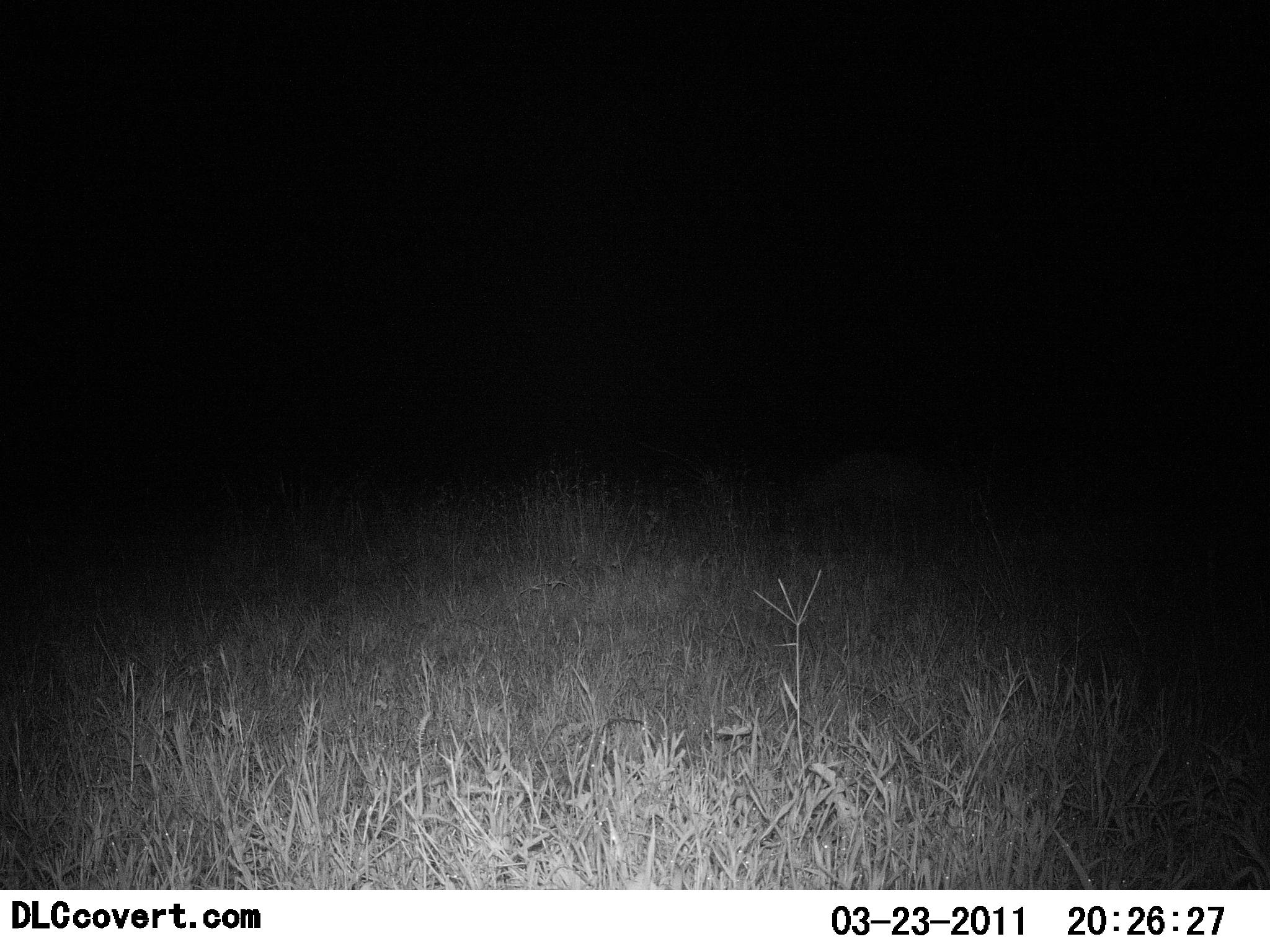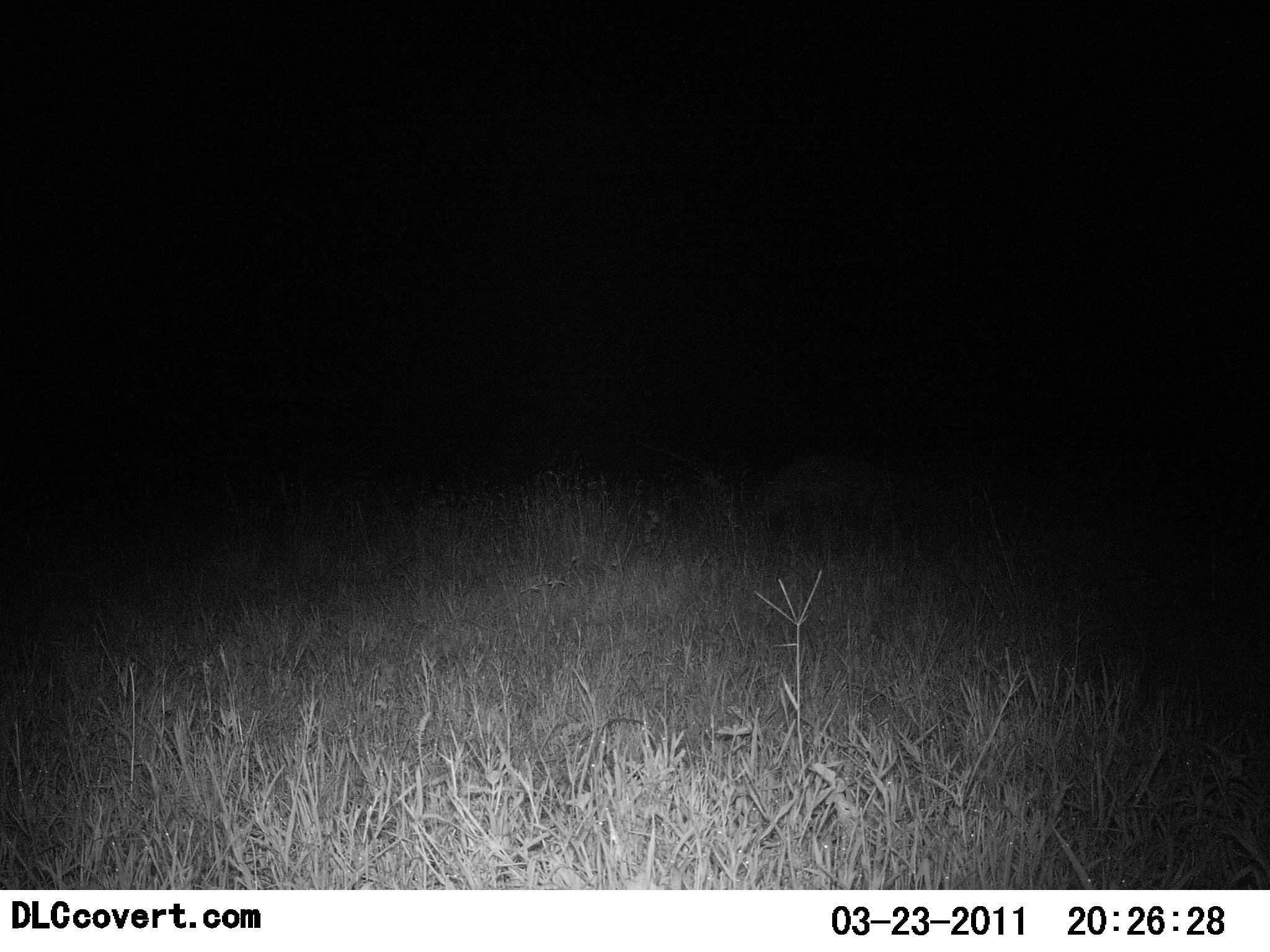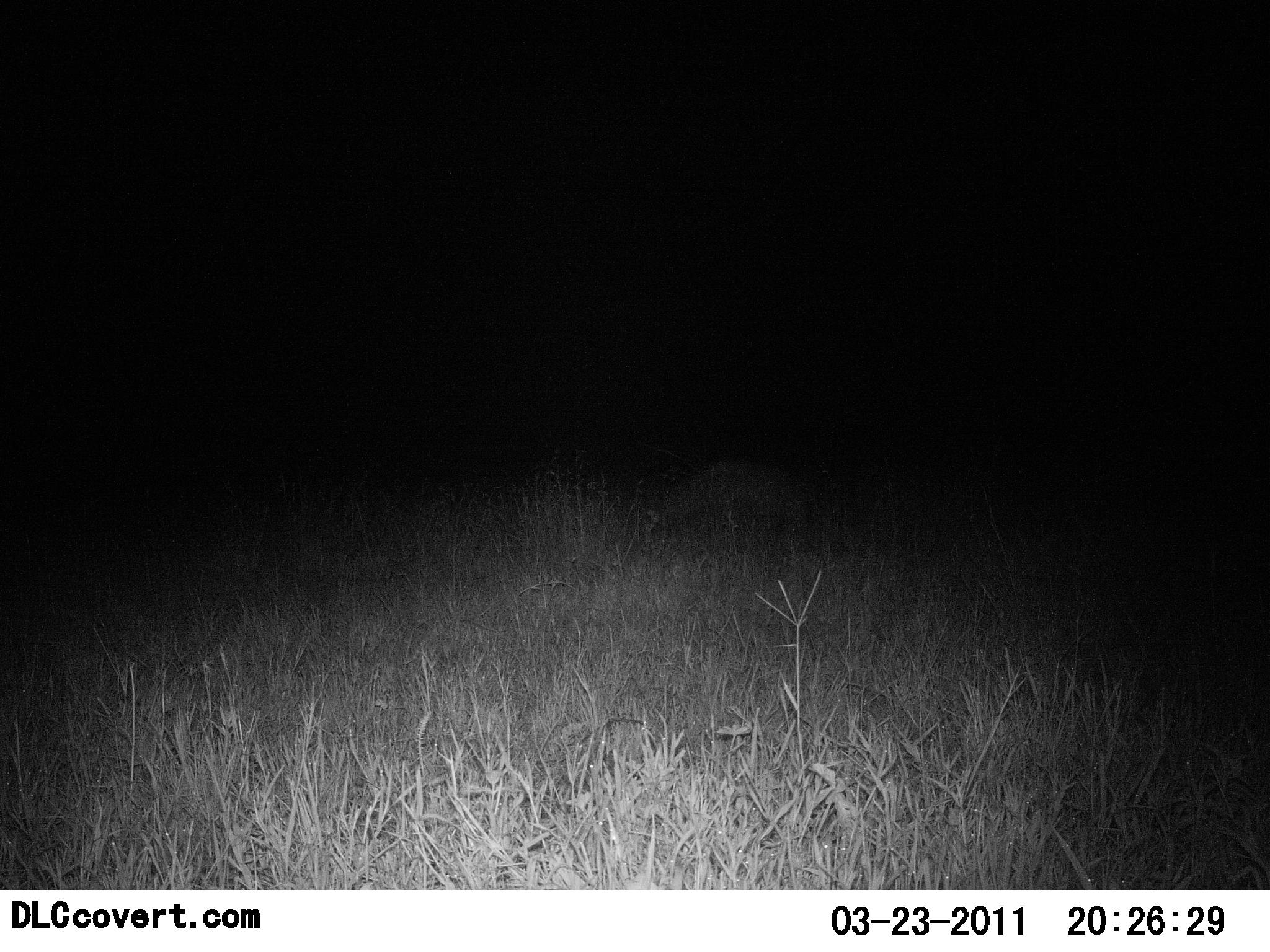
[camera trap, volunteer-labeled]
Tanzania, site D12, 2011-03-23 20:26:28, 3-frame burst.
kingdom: Animalia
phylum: Chordata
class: Mammalia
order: Carnivora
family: Hyaenidae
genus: Crocuta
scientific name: Crocuta crocuta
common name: spotted hyena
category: hyenaspotted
Hyenaspotted (spotted hyena) (Crocuta crocuta), count 1. Behavior (volunteer vote fractions): standing 17%, resting 0%, moving 100%, interacting 0%. Young present (vote fraction): 0%. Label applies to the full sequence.